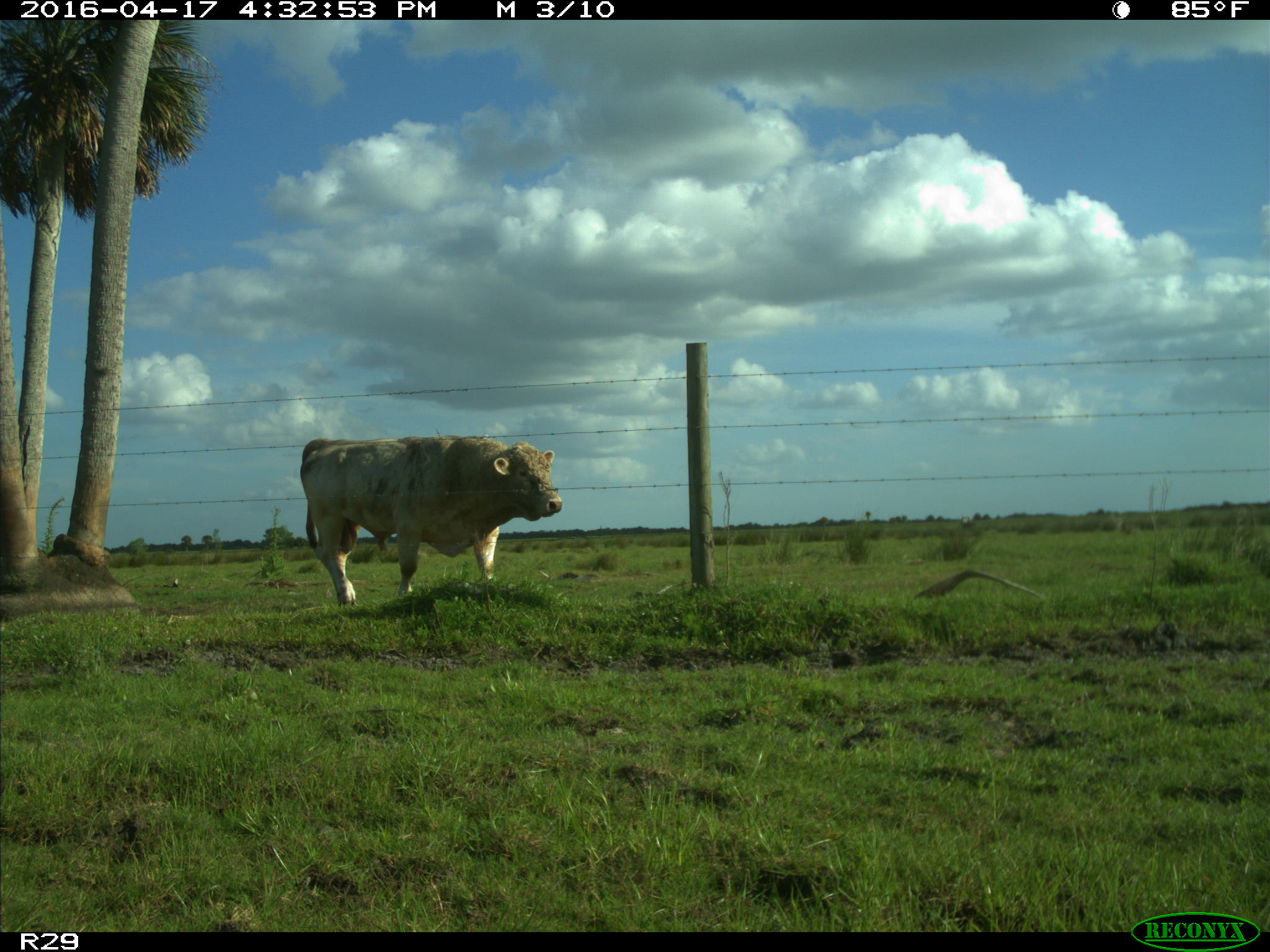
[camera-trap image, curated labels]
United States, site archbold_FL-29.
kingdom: Animalia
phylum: Chordata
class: Mammalia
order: Artiodactyla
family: Bovidae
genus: Bos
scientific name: Bos taurus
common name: domestic cow